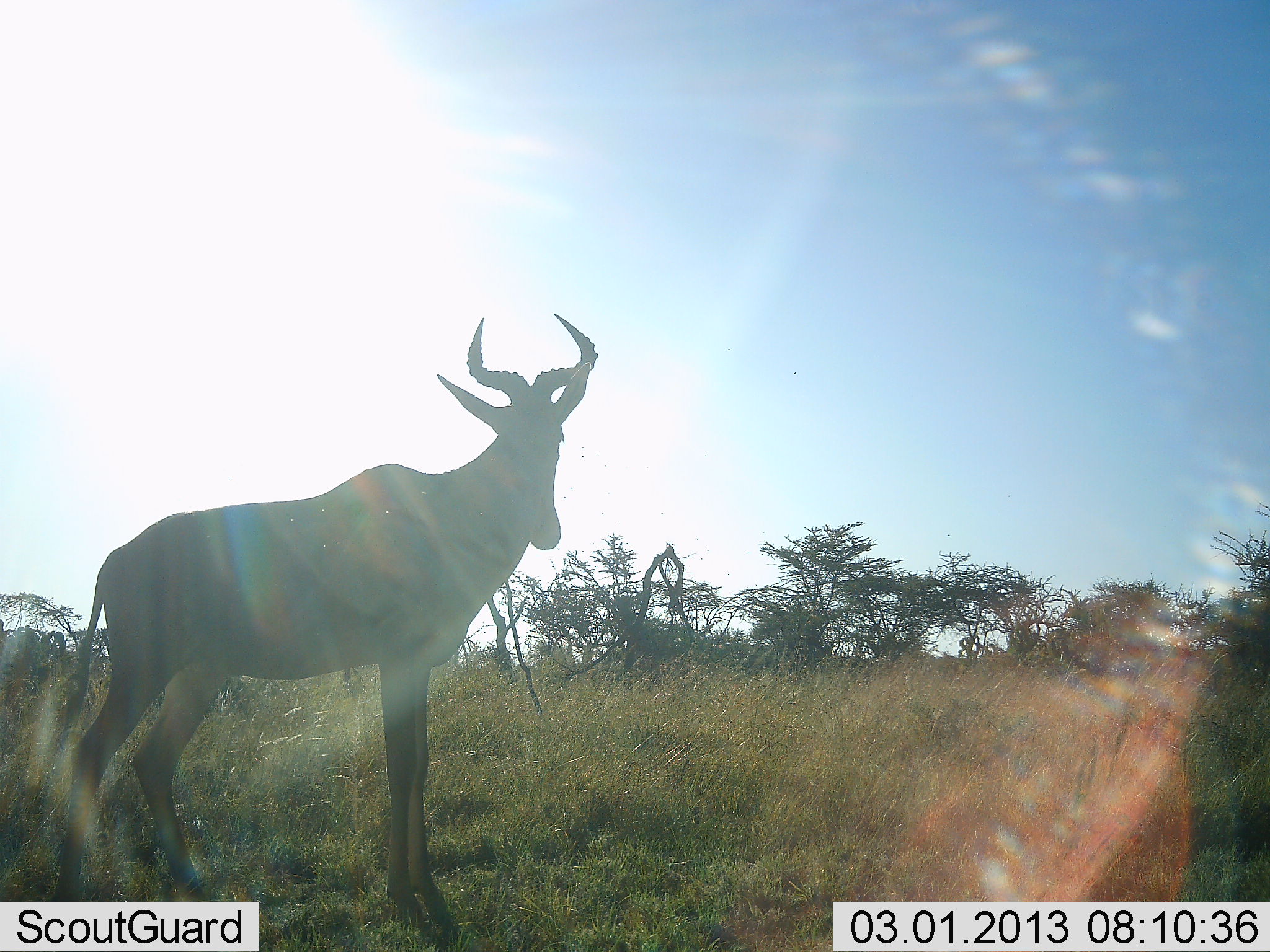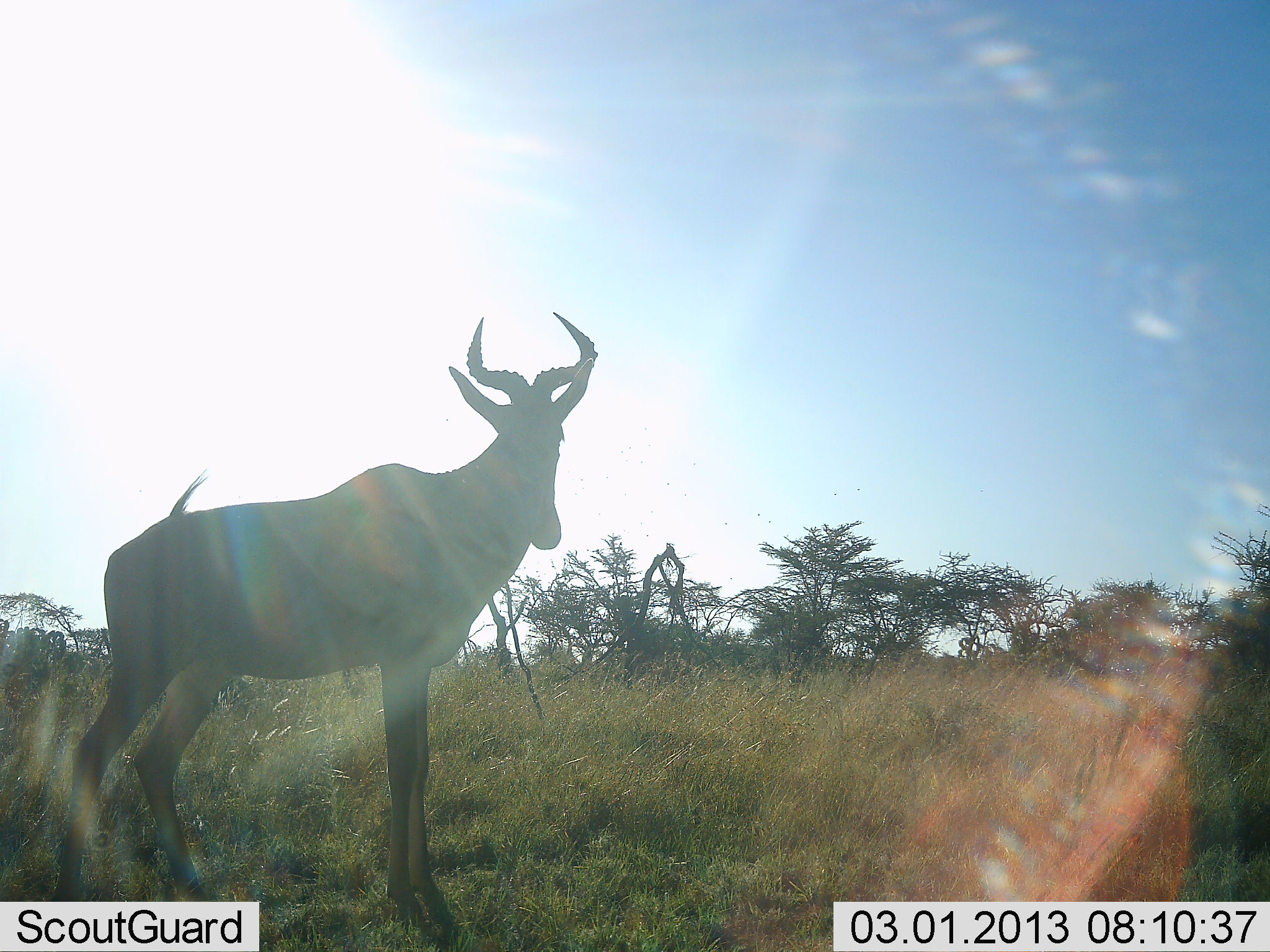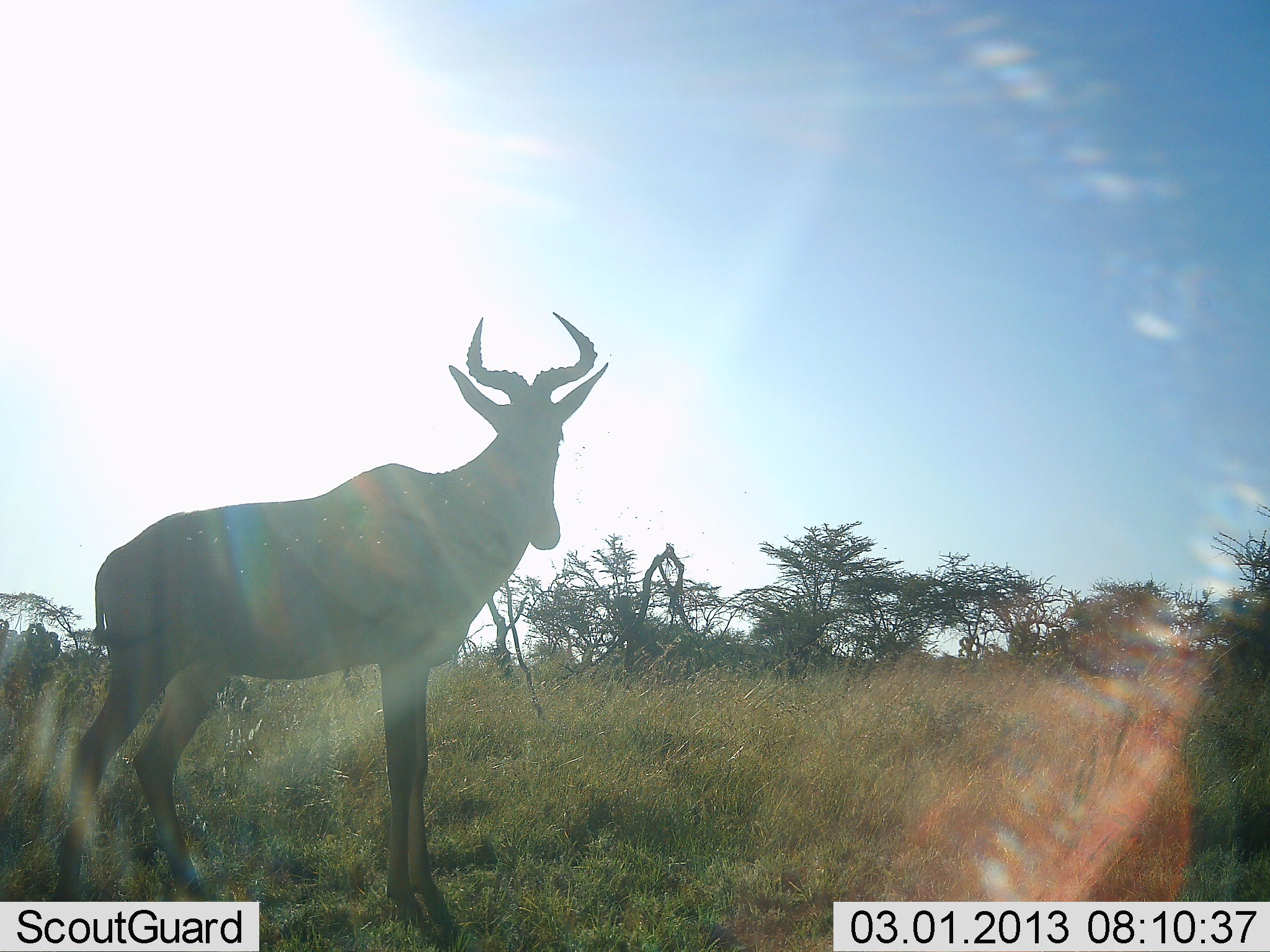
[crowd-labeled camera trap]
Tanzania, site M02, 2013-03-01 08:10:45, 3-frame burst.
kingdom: Animalia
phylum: Chordata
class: Mammalia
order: Artiodactyla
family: Bovidae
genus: Alcelaphus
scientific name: Alcelaphus buselaphus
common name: hartebeest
Hartebeest (Alcelaphus buselaphus), count 1. Behavior (volunteer vote fractions): standing 100%, resting 0%, moving 0%, interacting 0%. Young present (vote fraction): 0%. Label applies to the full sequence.